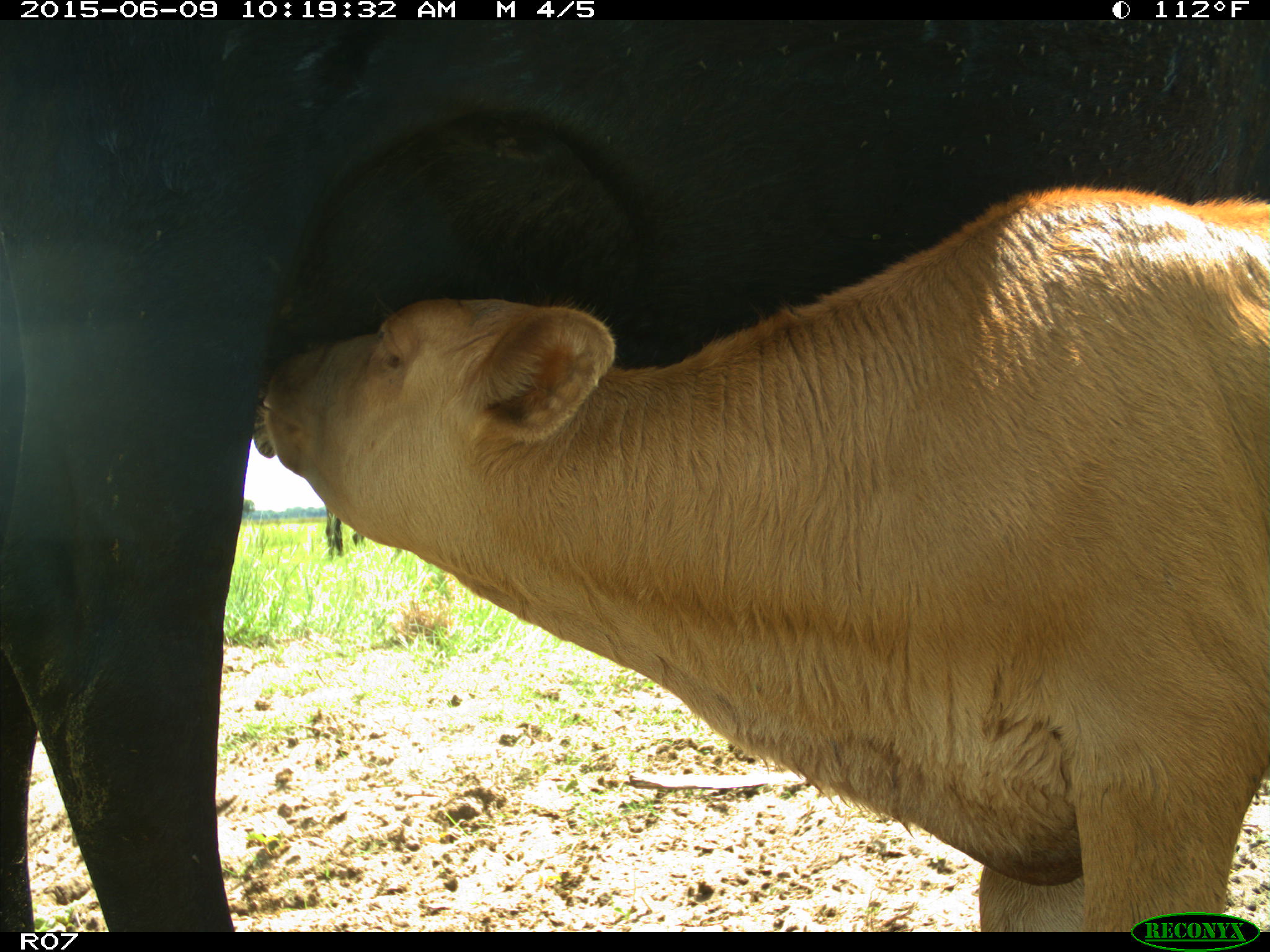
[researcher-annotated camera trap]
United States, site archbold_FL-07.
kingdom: Animalia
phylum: Chordata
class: Mammalia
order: Artiodactyla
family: Bovidae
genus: Bos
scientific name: Bos taurus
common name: domestic cow